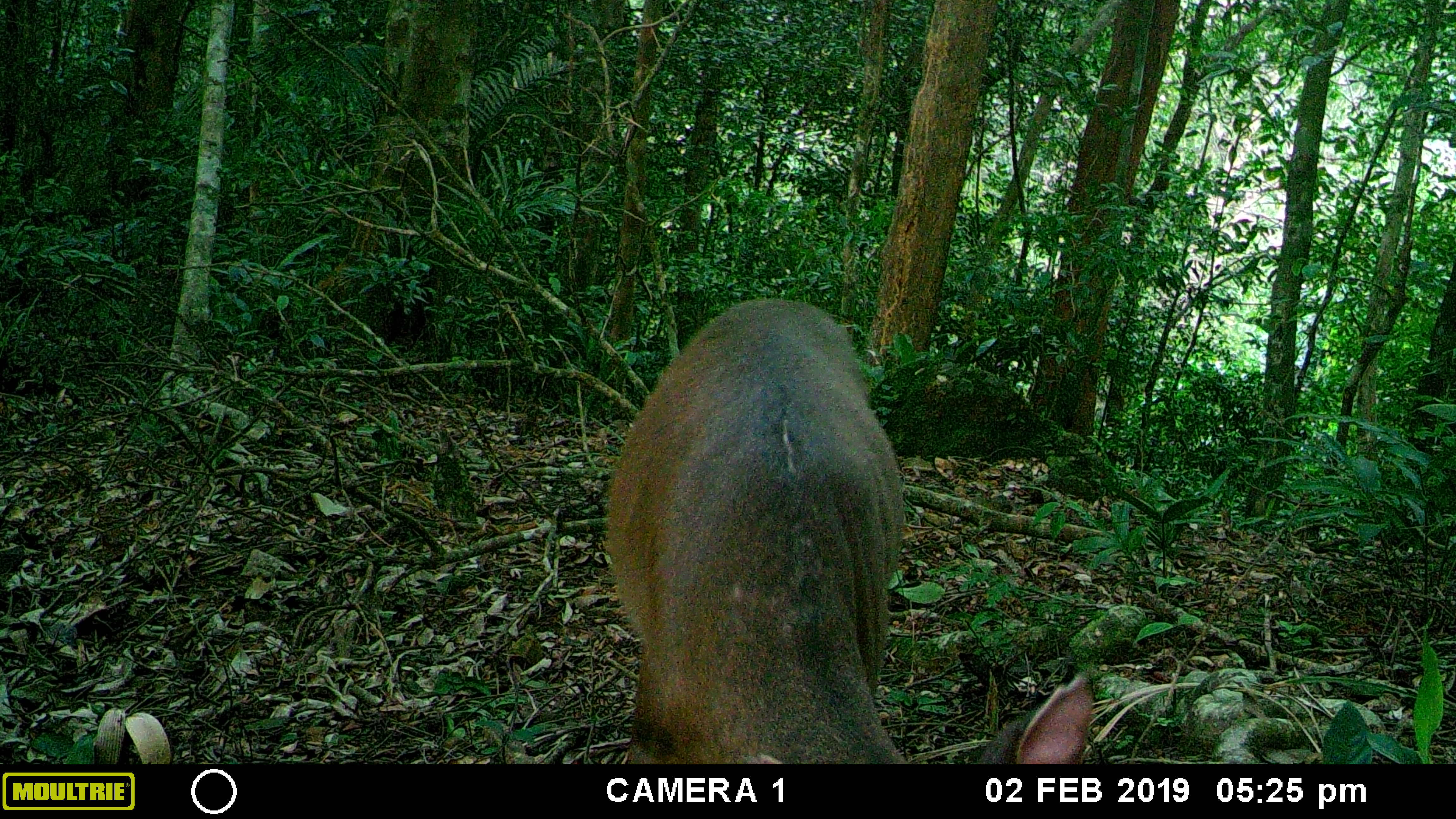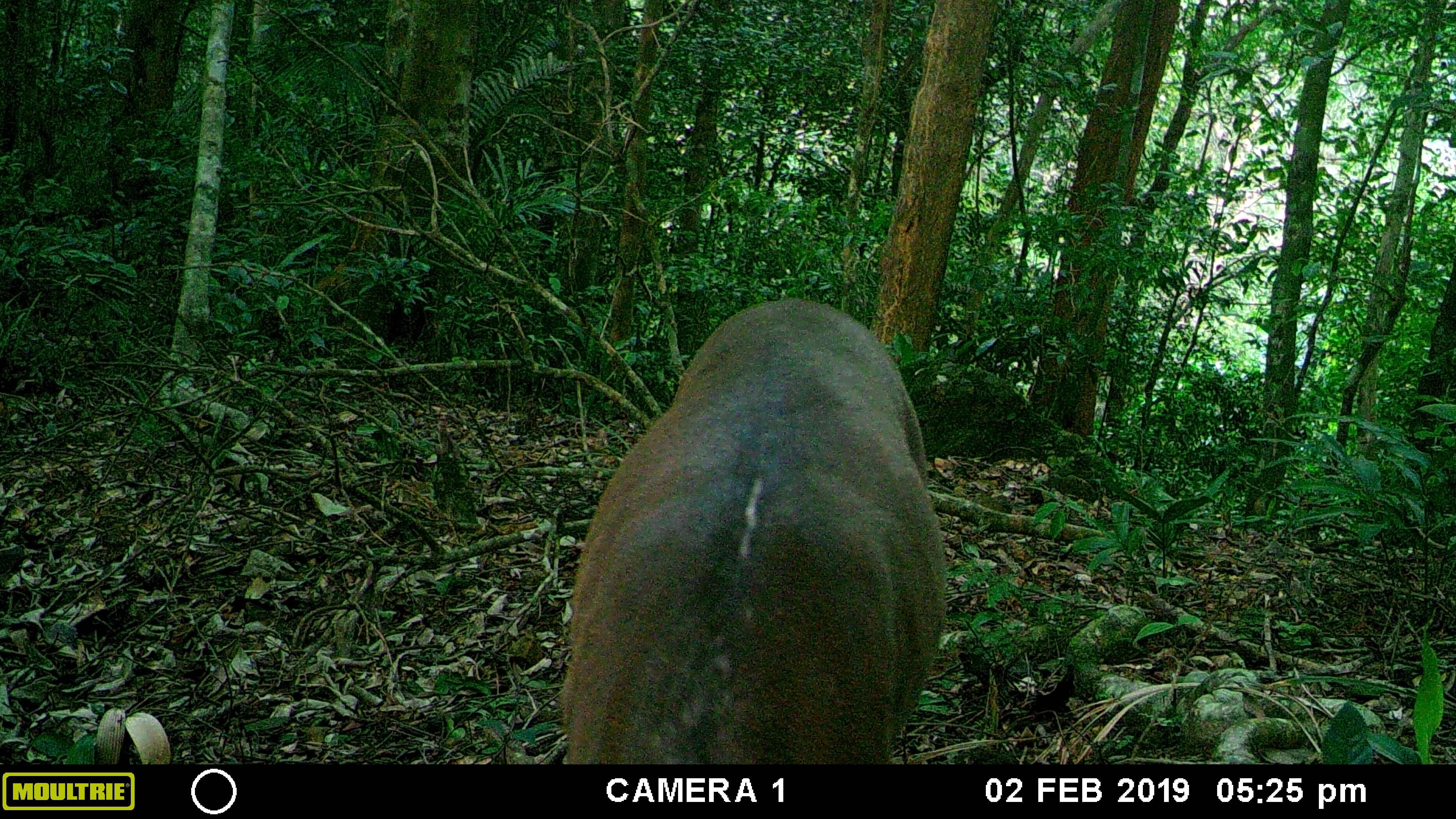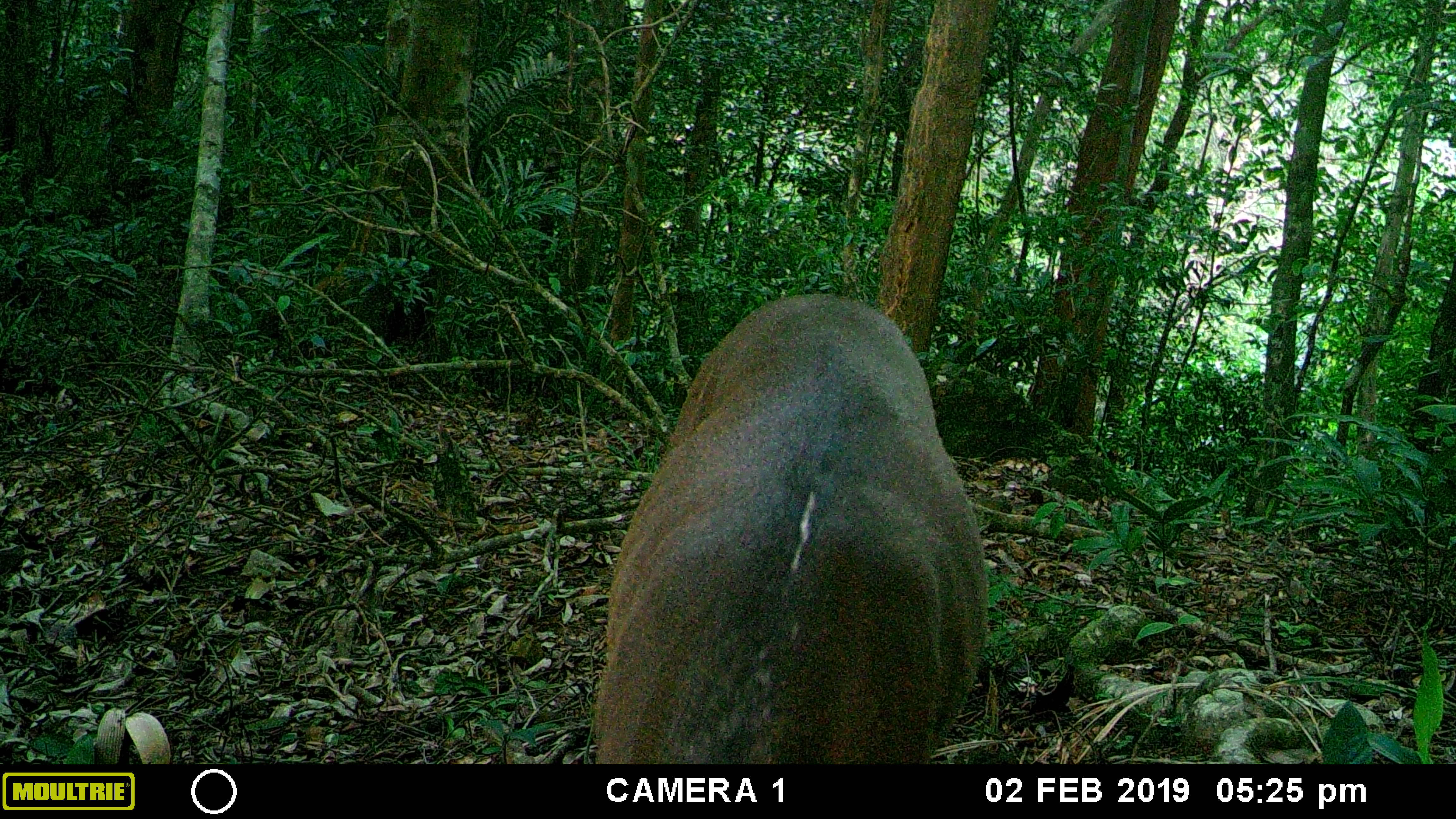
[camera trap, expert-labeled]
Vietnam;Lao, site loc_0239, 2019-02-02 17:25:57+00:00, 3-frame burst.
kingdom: Animalia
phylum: Chordata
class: Mammalia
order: Artiodactyla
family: Cervidae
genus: Muntiacus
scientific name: Muntiacus vuquangensis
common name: large-antlered muntjac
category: large antlered muntjac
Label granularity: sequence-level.